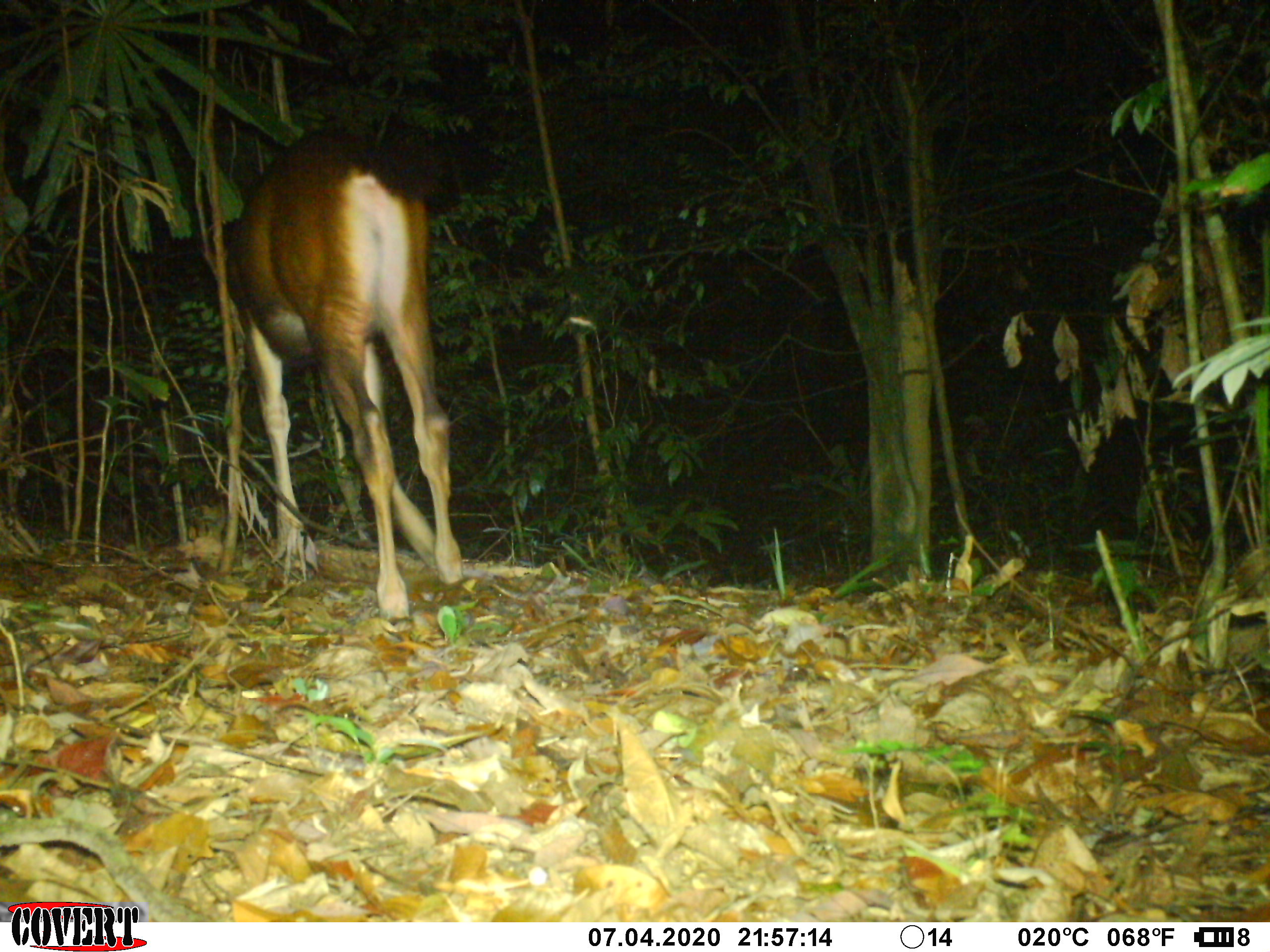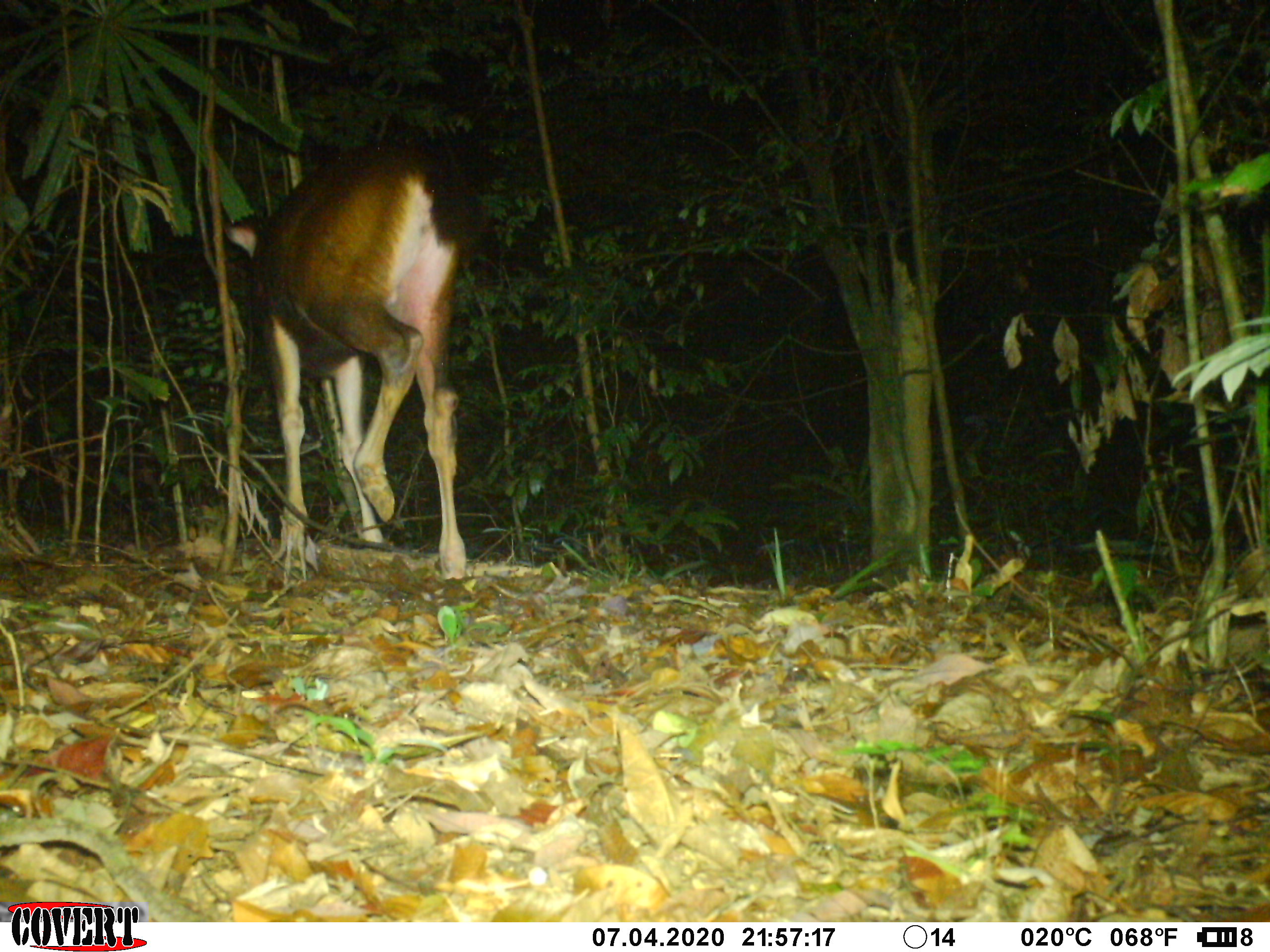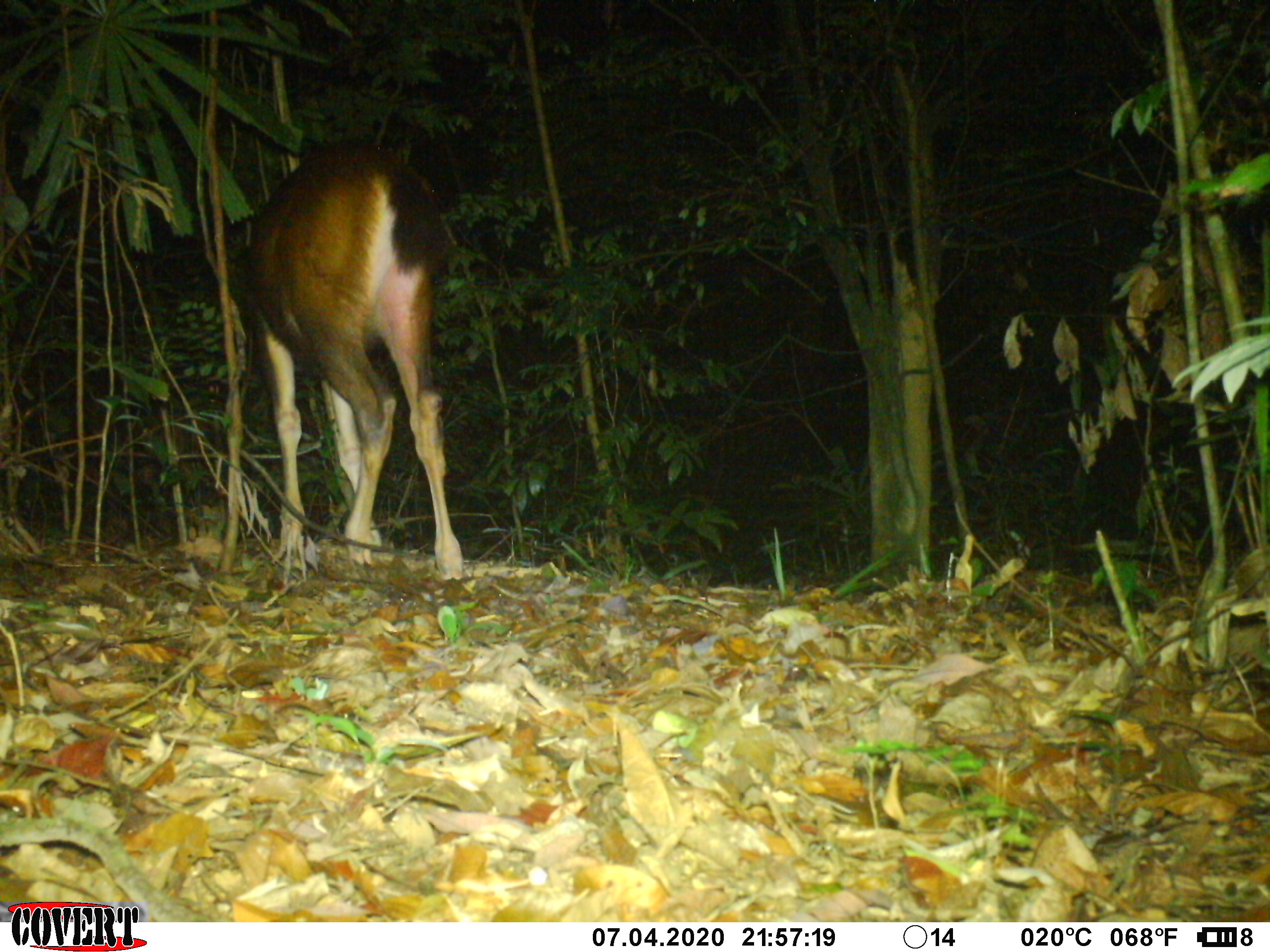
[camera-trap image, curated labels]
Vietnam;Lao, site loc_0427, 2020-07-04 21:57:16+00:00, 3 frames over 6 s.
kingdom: Animalia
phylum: Chordata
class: Mammalia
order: Artiodactyla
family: Cervidae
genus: Rusa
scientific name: Rusa unicolor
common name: sambar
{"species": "sambar (Rusa unicolor)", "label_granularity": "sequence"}